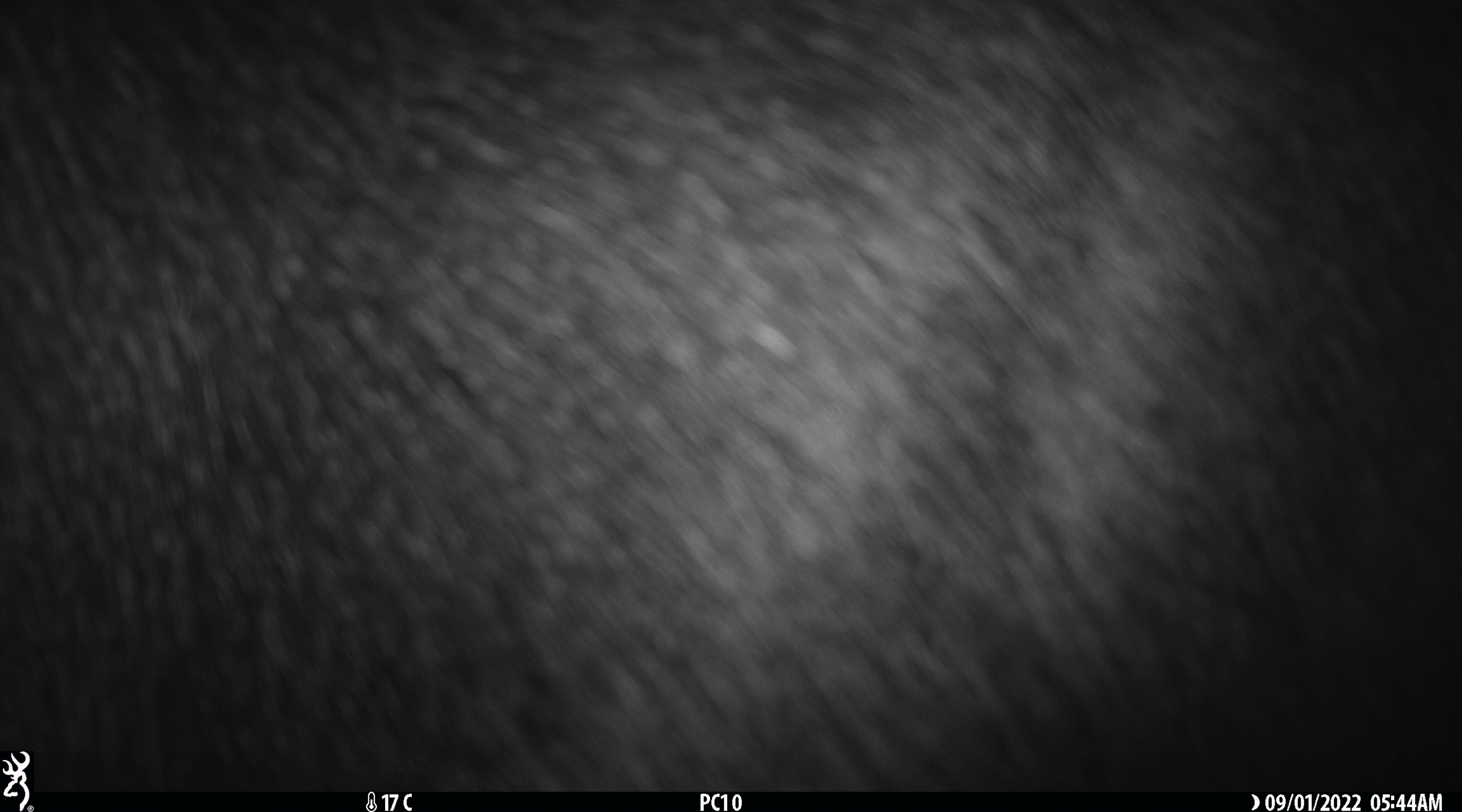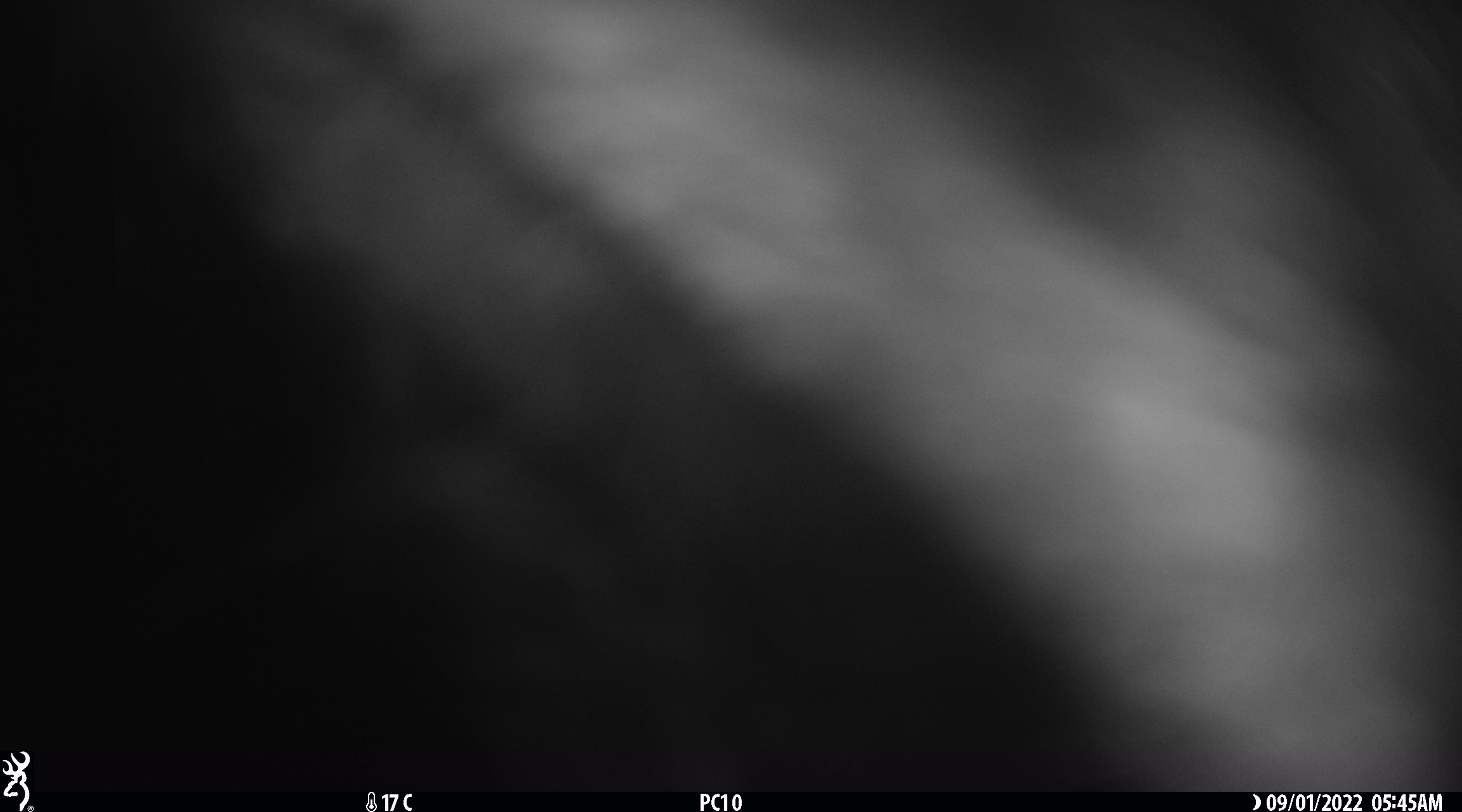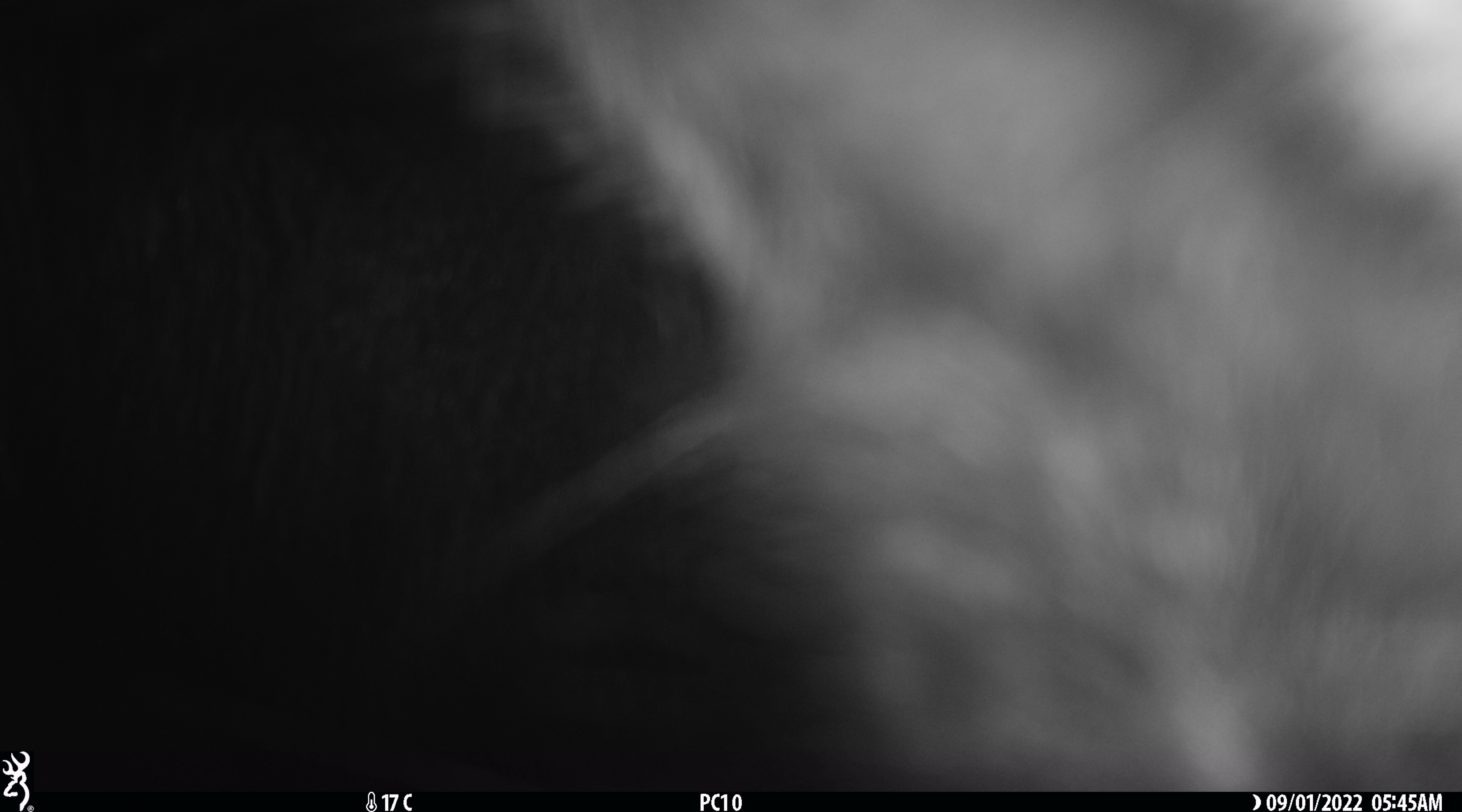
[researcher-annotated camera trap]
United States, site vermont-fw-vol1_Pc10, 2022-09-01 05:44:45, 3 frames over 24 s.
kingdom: Animalia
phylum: Chordata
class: Mammalia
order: Artiodactyla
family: Cervidae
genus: Alces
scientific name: Alces alces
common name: moose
Moose (Alces alces).